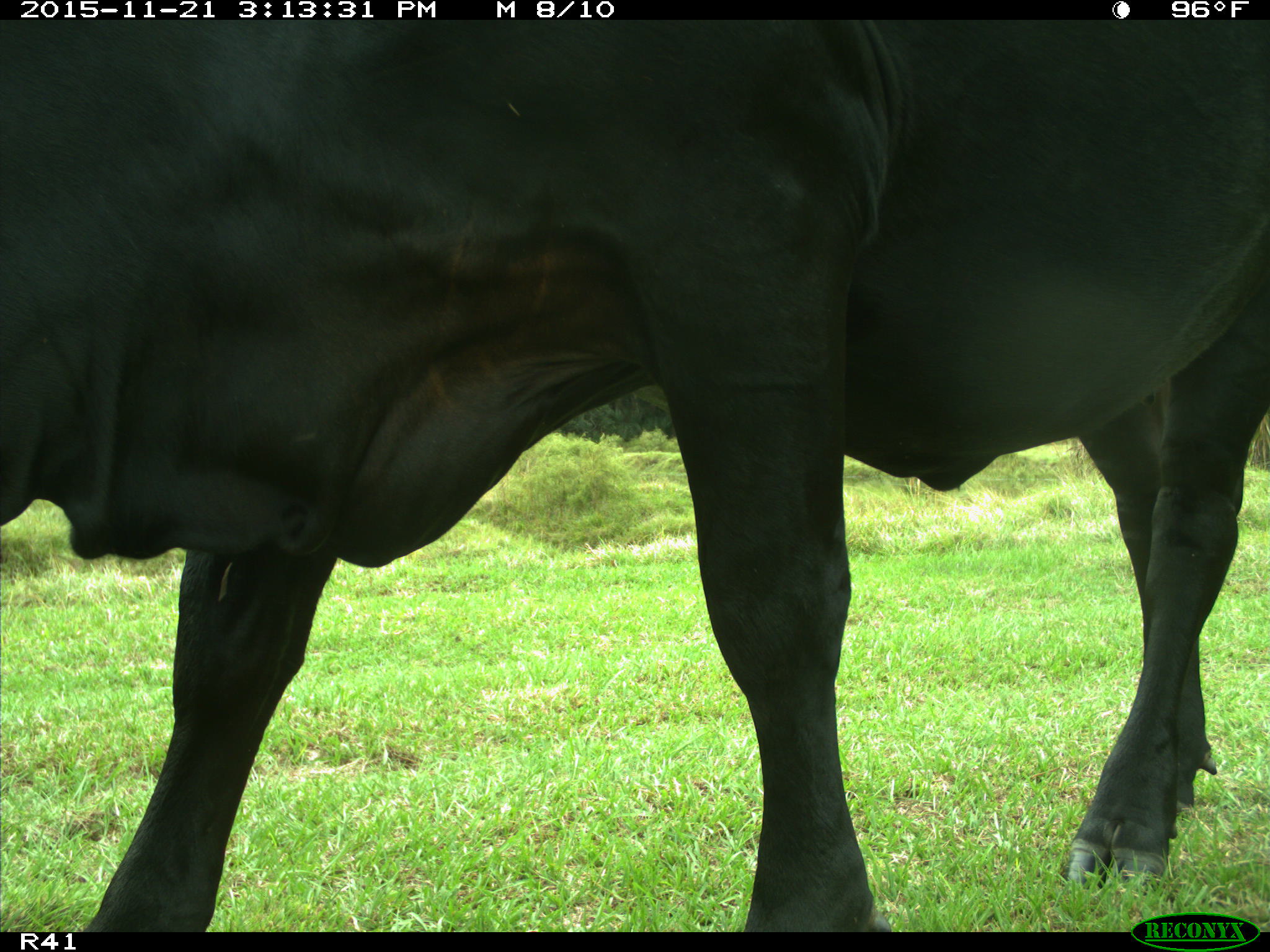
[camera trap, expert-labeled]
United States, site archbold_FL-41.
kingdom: Animalia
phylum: Chordata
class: Mammalia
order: Artiodactyla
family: Bovidae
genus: Bos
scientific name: Bos taurus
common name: domestic cow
Bos taurus (domestic cow).